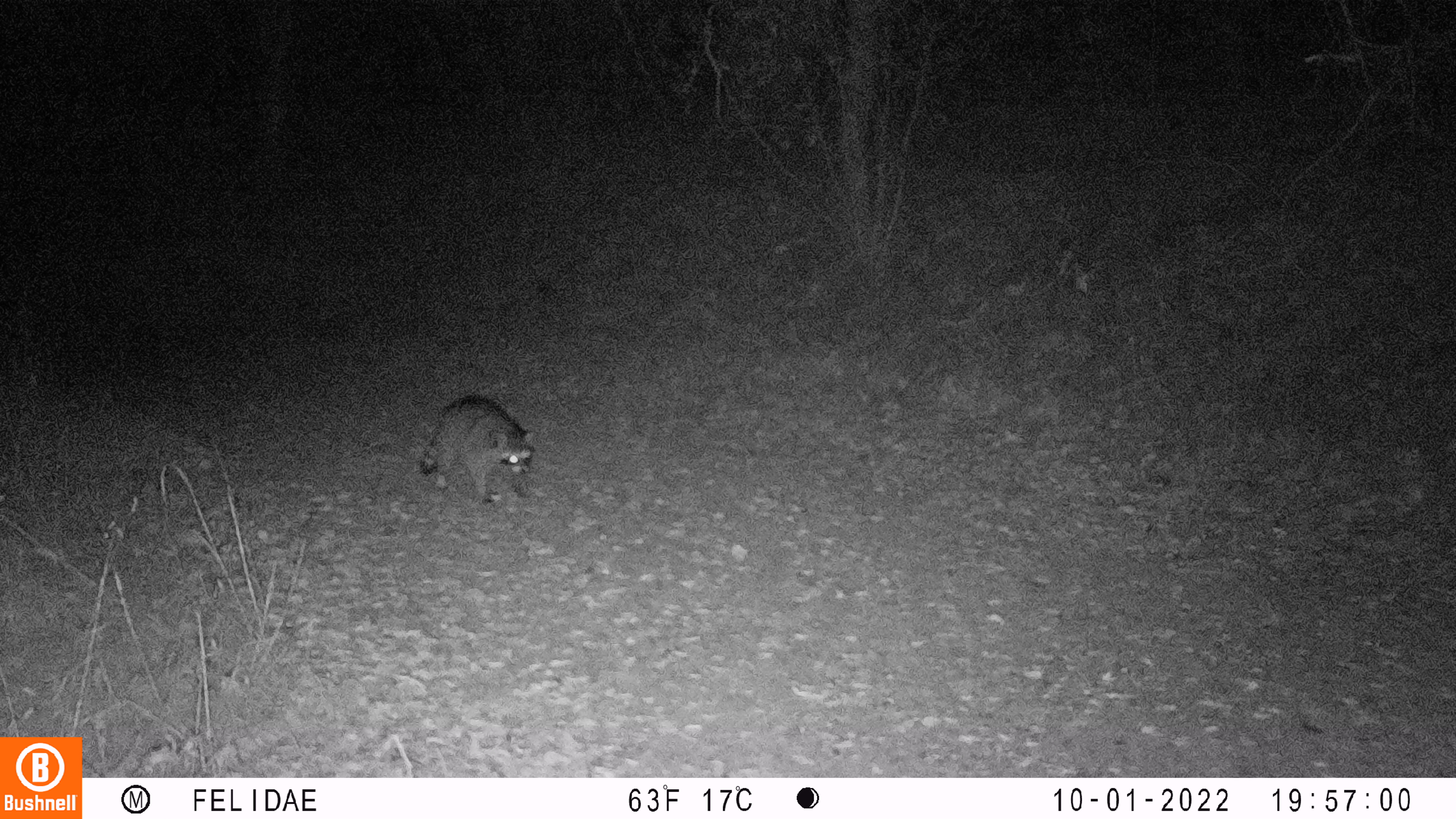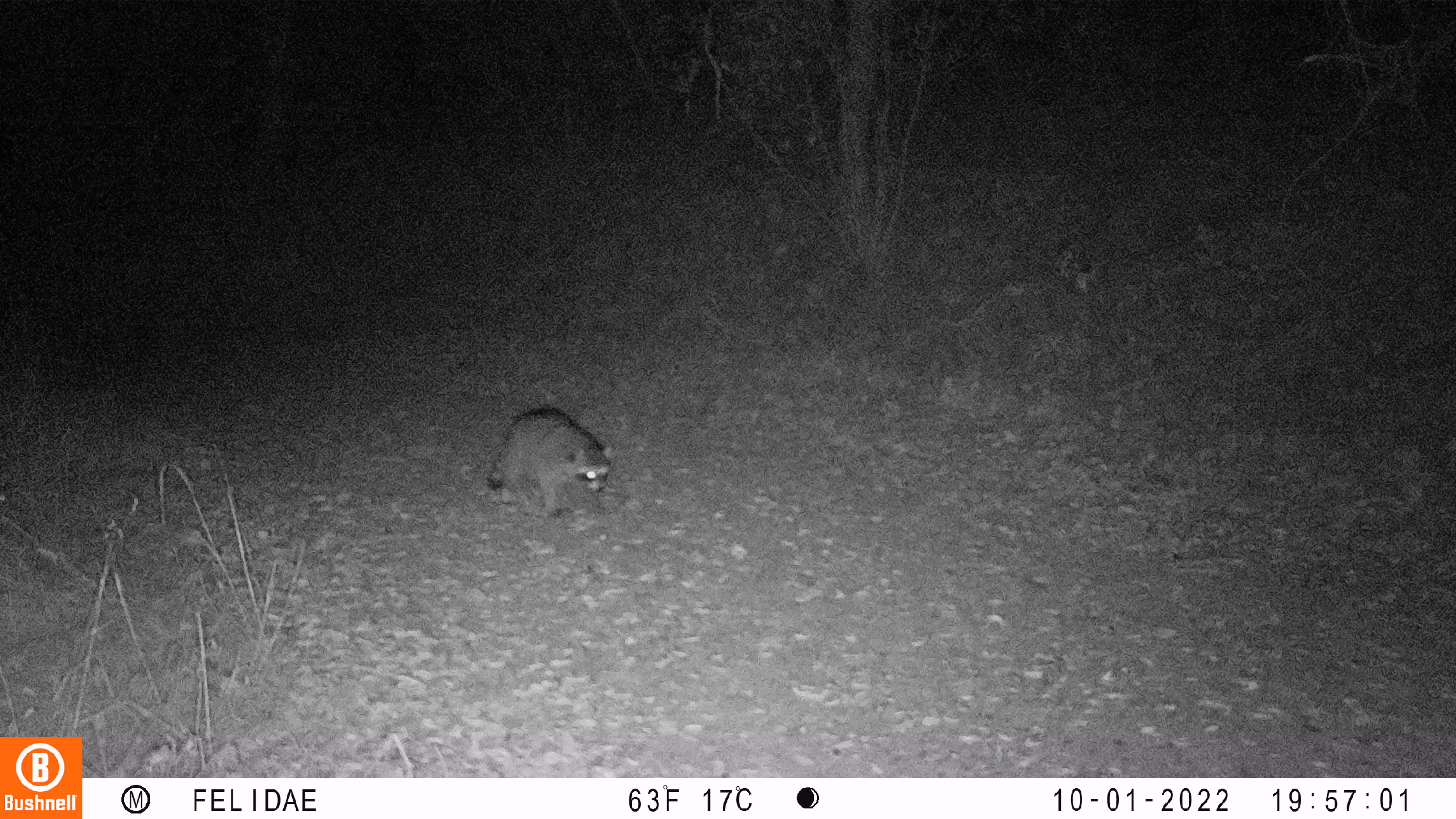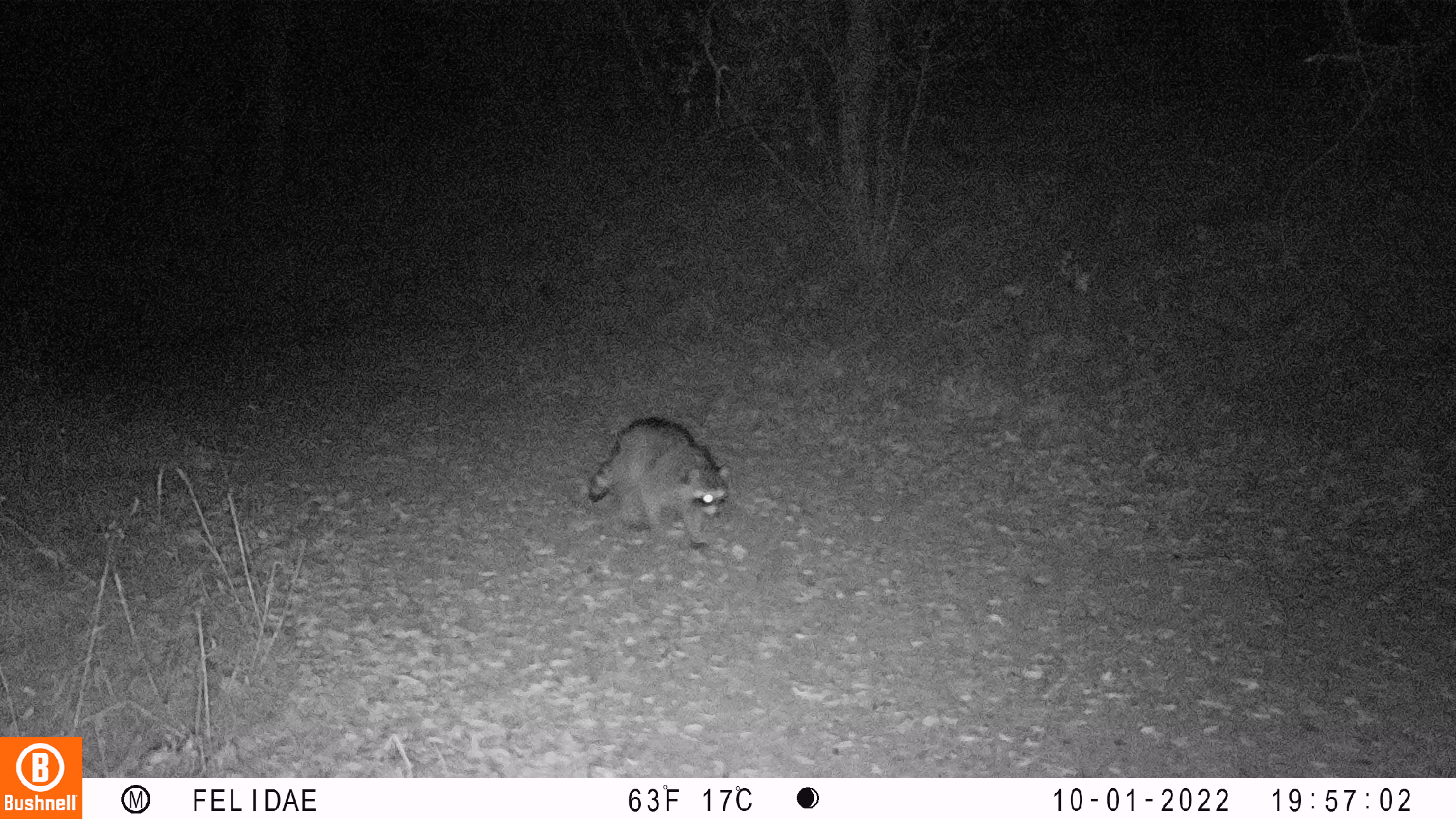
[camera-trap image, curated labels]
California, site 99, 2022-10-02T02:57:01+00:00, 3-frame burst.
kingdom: Animalia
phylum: Chordata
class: Mammalia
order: Carnivora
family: Procyonidae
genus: Procyon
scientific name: Procyon lotor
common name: raccoon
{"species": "raccoon (Procyon lotor)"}